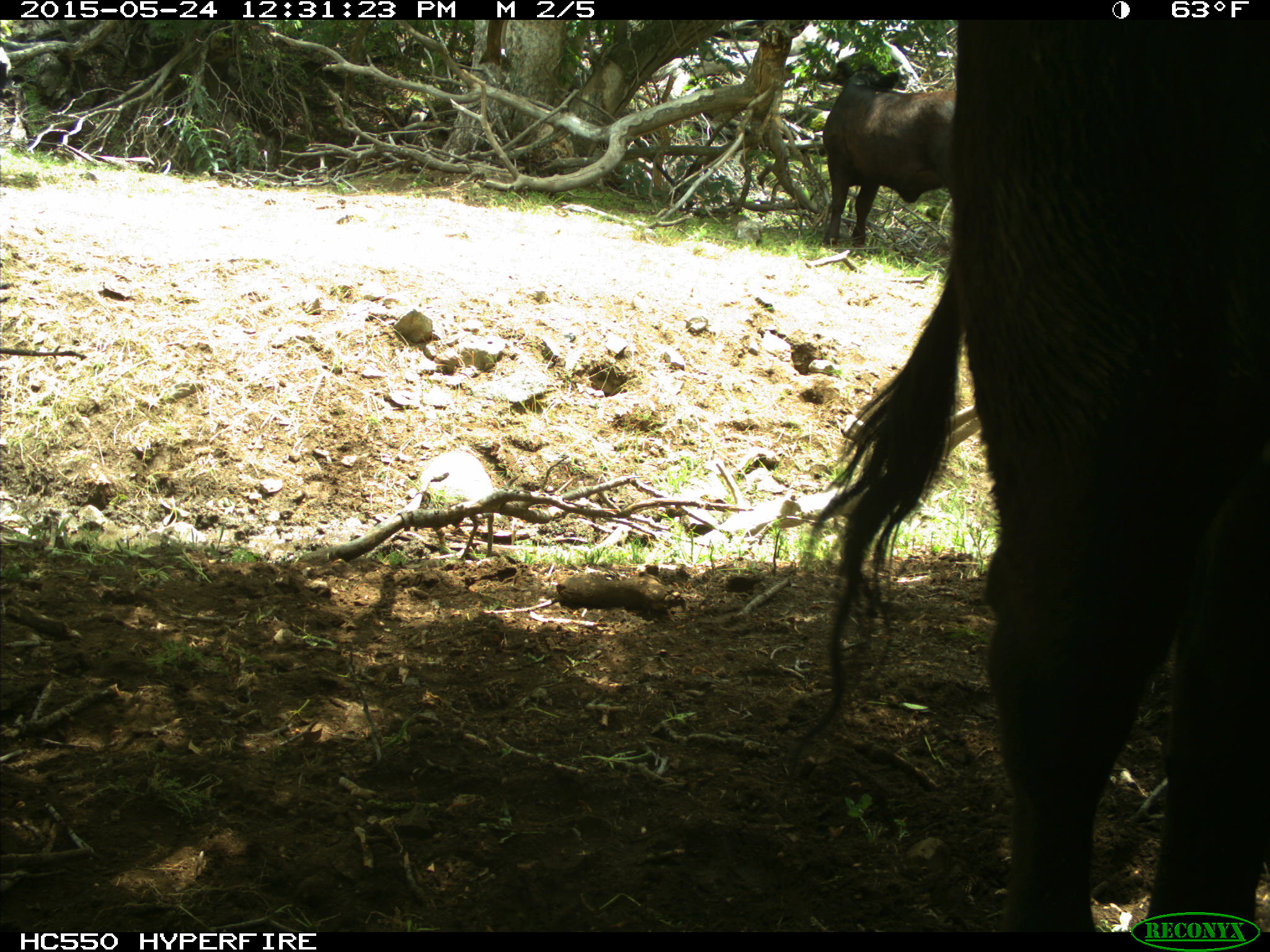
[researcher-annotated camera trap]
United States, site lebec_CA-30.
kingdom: Animalia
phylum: Chordata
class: Mammalia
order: Artiodactyla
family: Bovidae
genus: Bos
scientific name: Bos taurus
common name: domestic cow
Bos taurus (domestic cow).